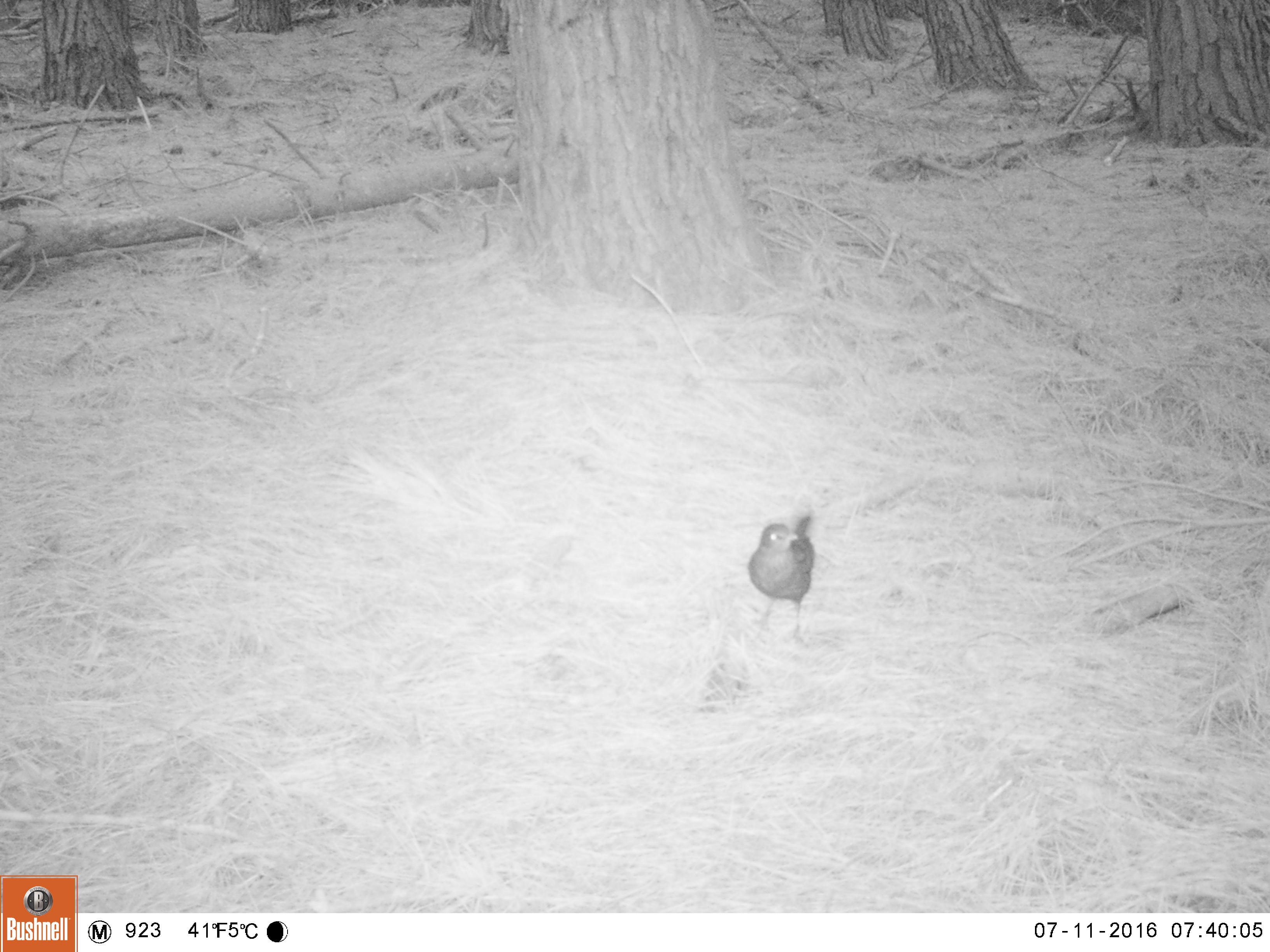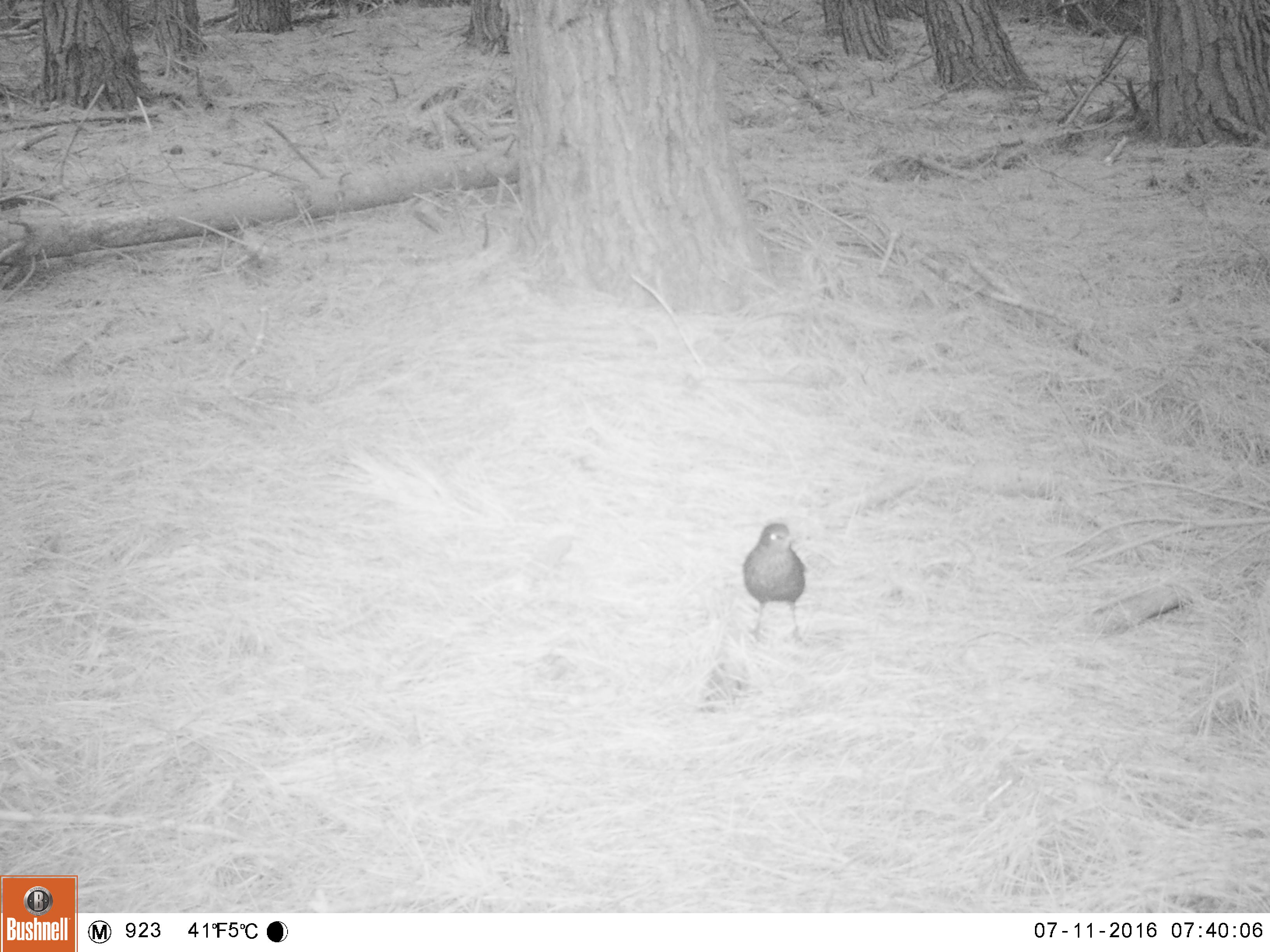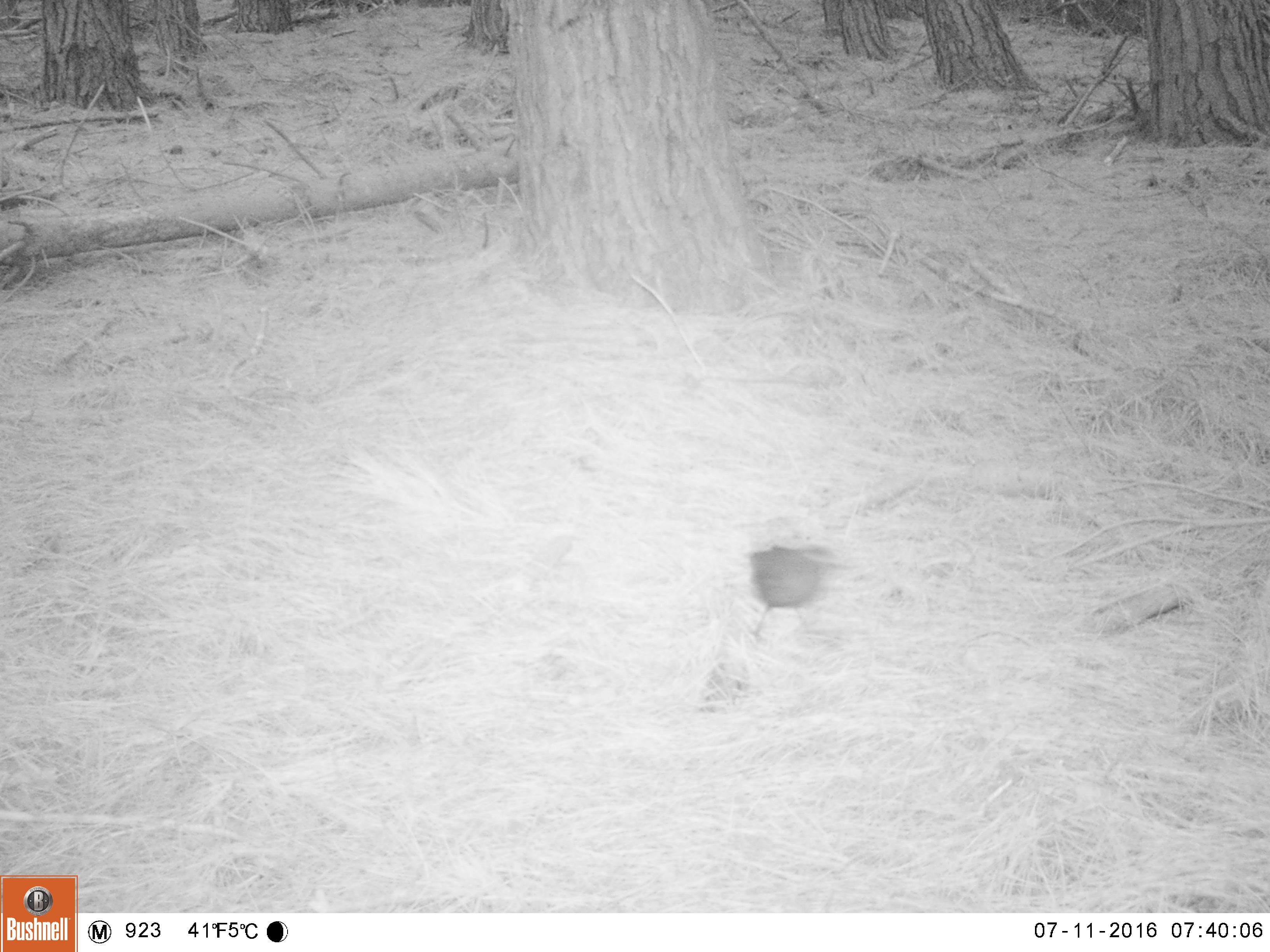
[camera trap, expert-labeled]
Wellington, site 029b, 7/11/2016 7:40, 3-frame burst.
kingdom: Animalia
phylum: Chordata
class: Aves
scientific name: Aves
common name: bird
Bird (Aves).